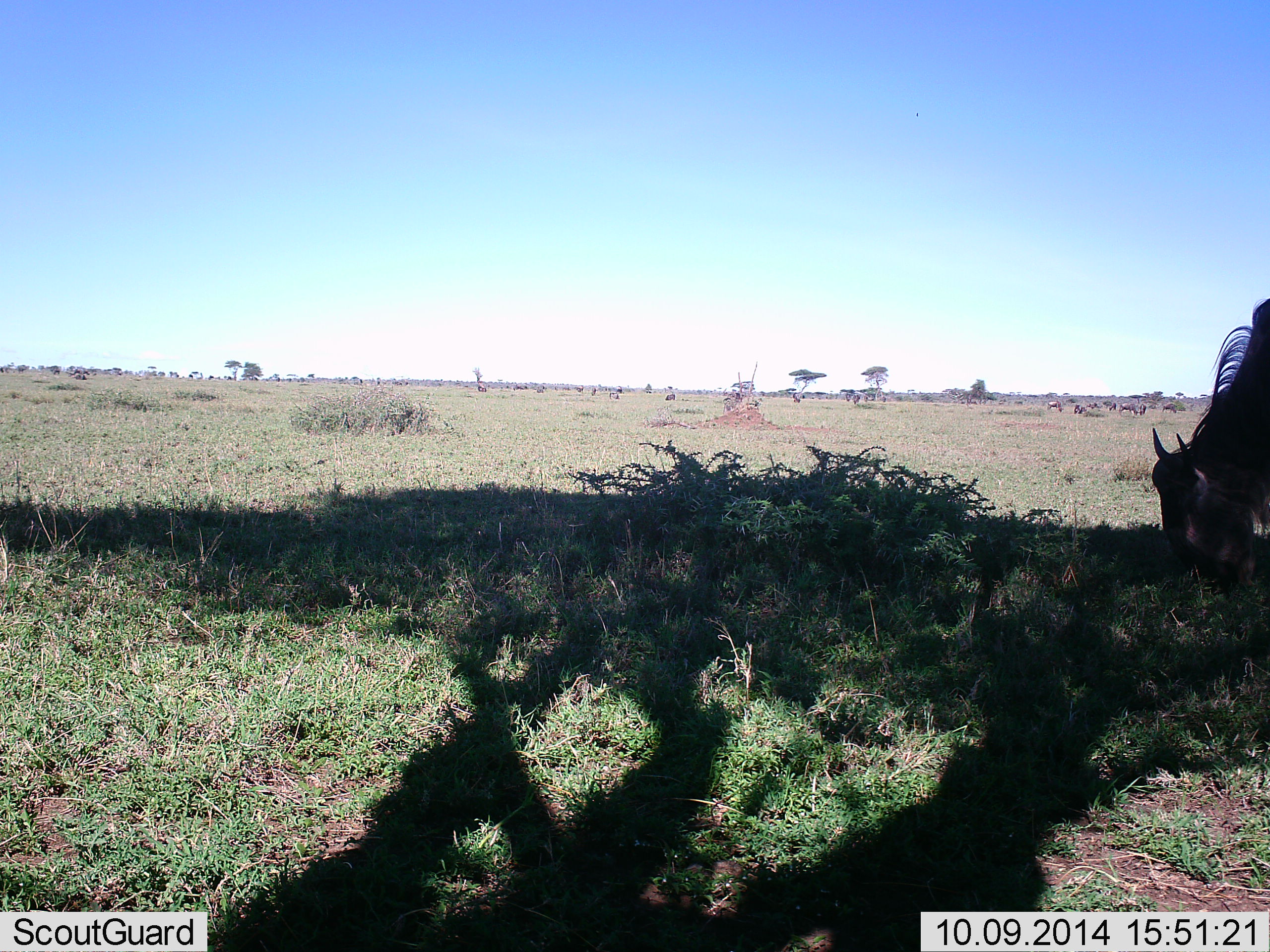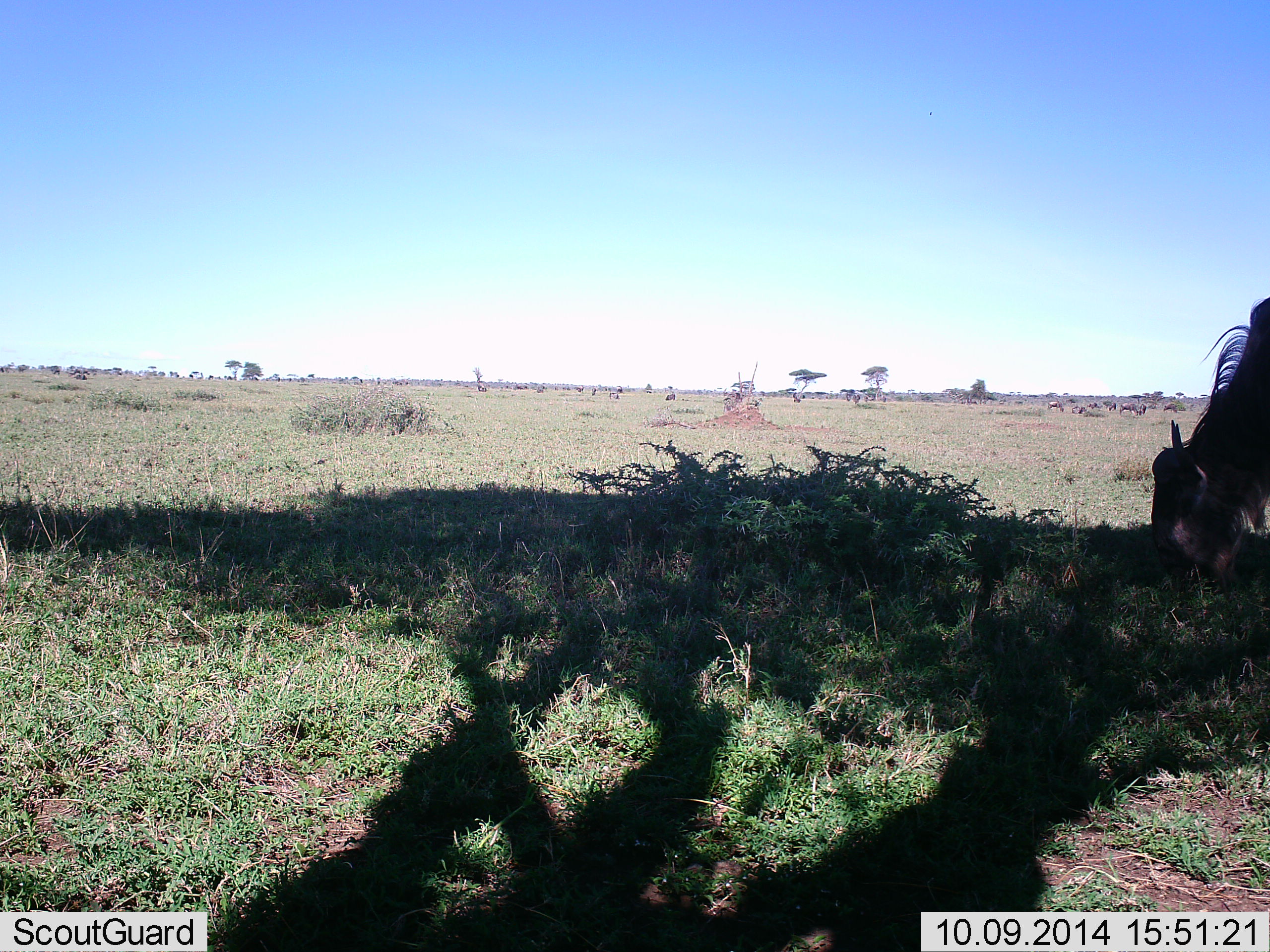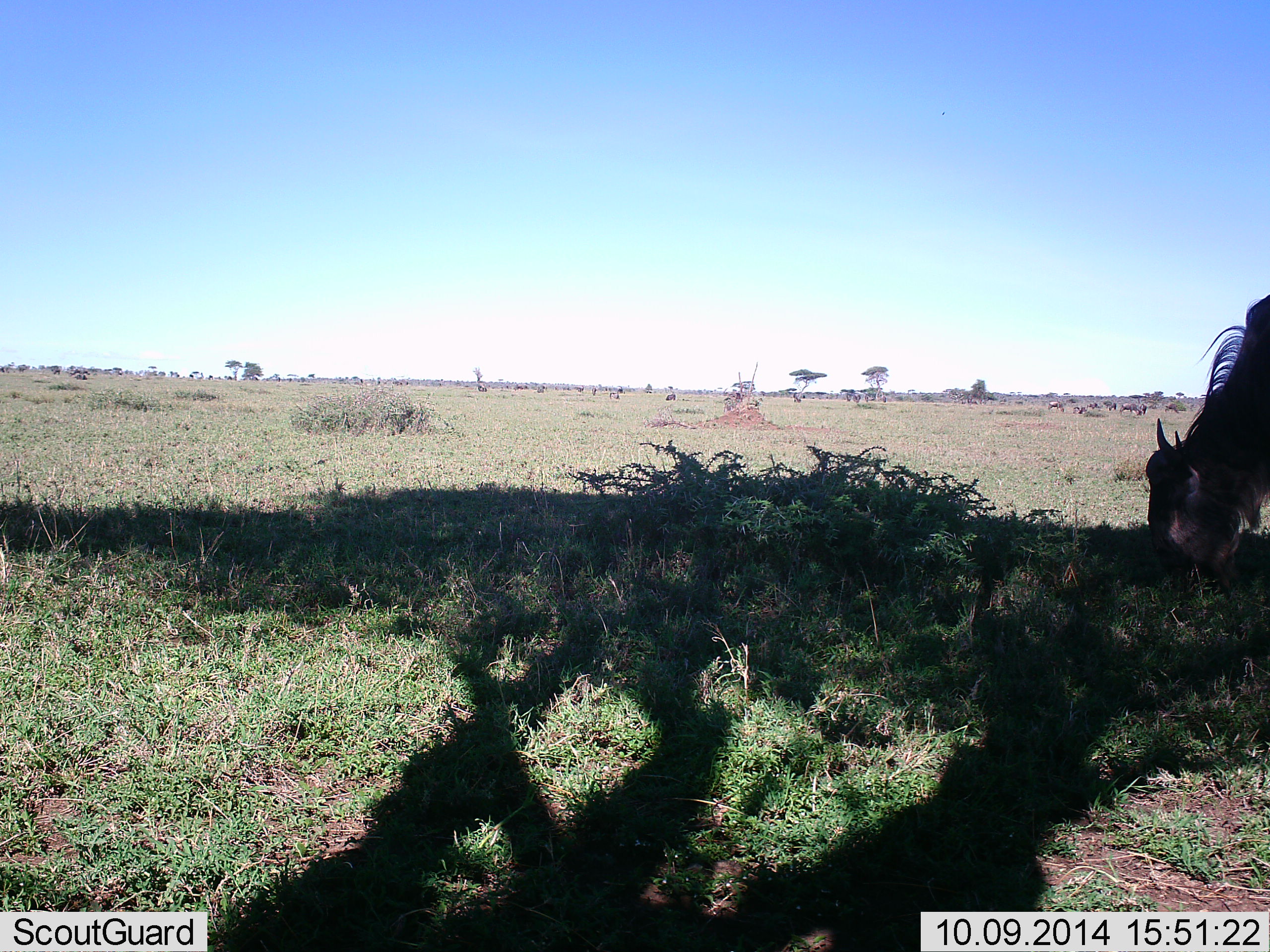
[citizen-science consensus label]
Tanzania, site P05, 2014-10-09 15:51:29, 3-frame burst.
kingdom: Animalia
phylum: Chordata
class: Mammalia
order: Artiodactyla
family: Bovidae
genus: Connochaetes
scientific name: Connochaetes taurinus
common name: blue wildebeest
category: wildebeest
Wildebeest (blue wildebeest) (Connochaetes taurinus), count 1. Behavior (volunteer vote fractions): standing 50%, resting 0%, moving 10%, interacting 0%. Young present (vote fraction): 0%. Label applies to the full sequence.